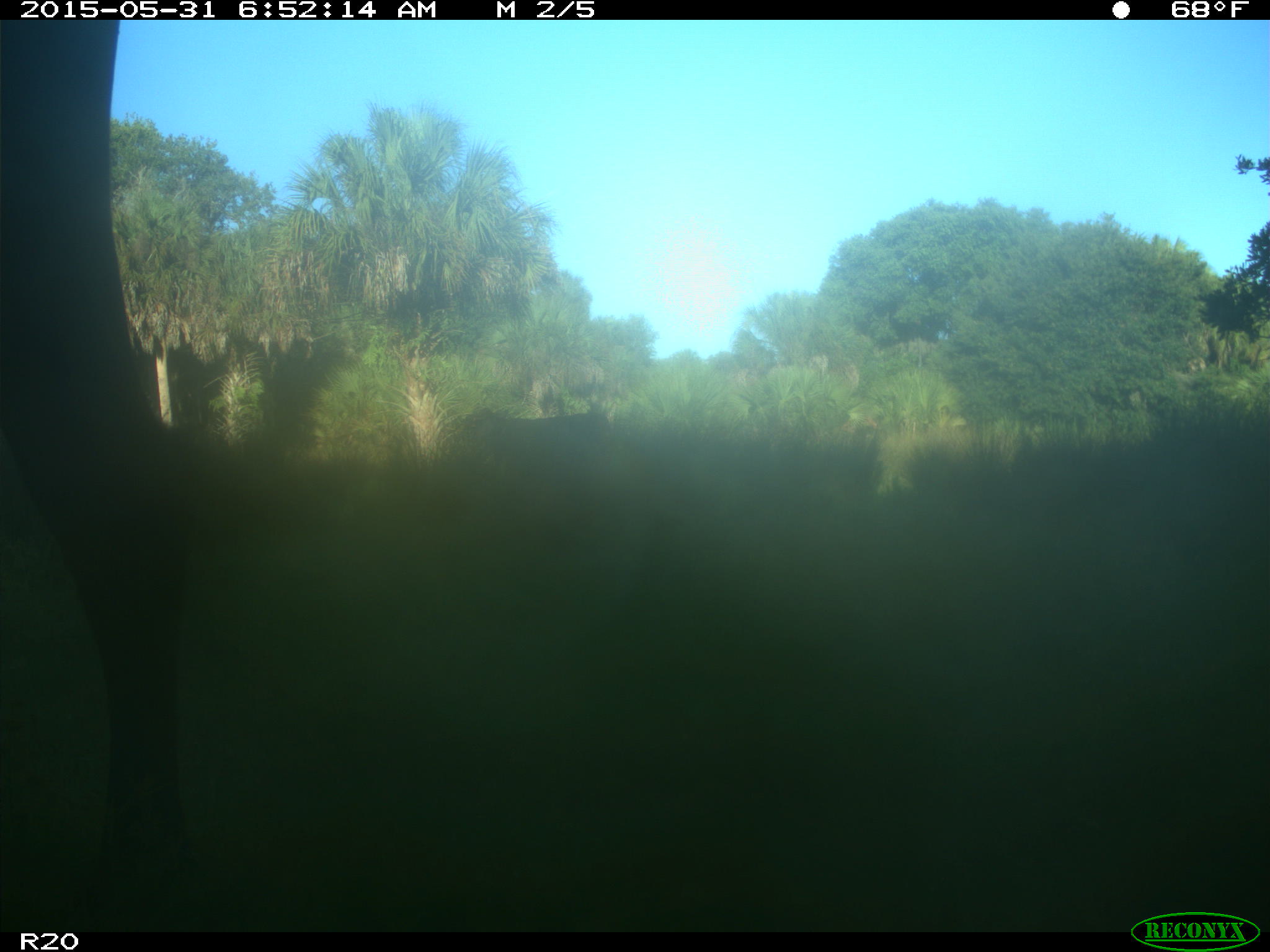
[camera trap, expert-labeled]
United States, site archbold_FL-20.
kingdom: Animalia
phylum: Chordata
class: Mammalia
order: Artiodactyla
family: Bovidae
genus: Bos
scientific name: Bos taurus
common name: domestic cow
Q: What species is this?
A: Bos taurus (domestic cow).